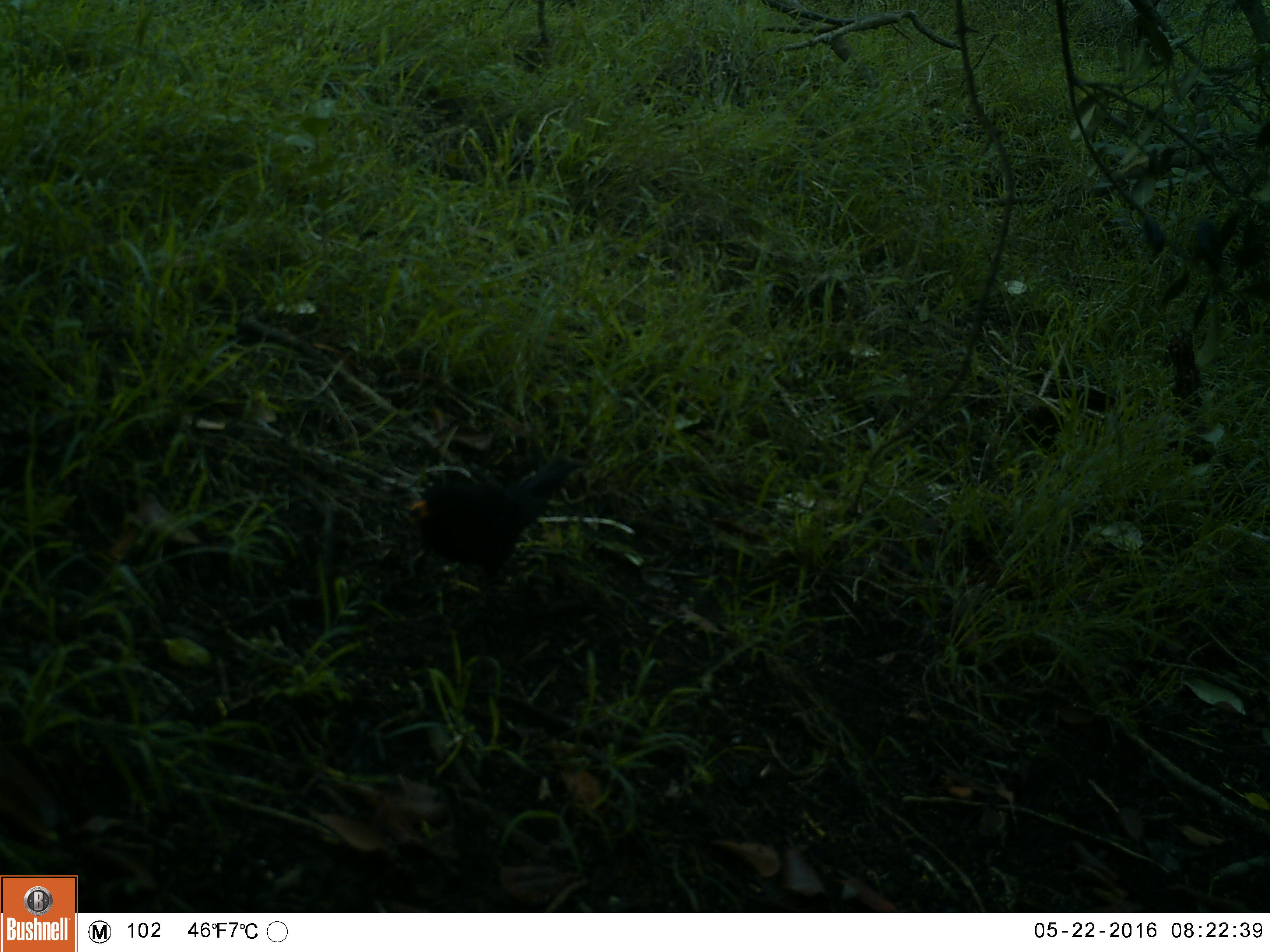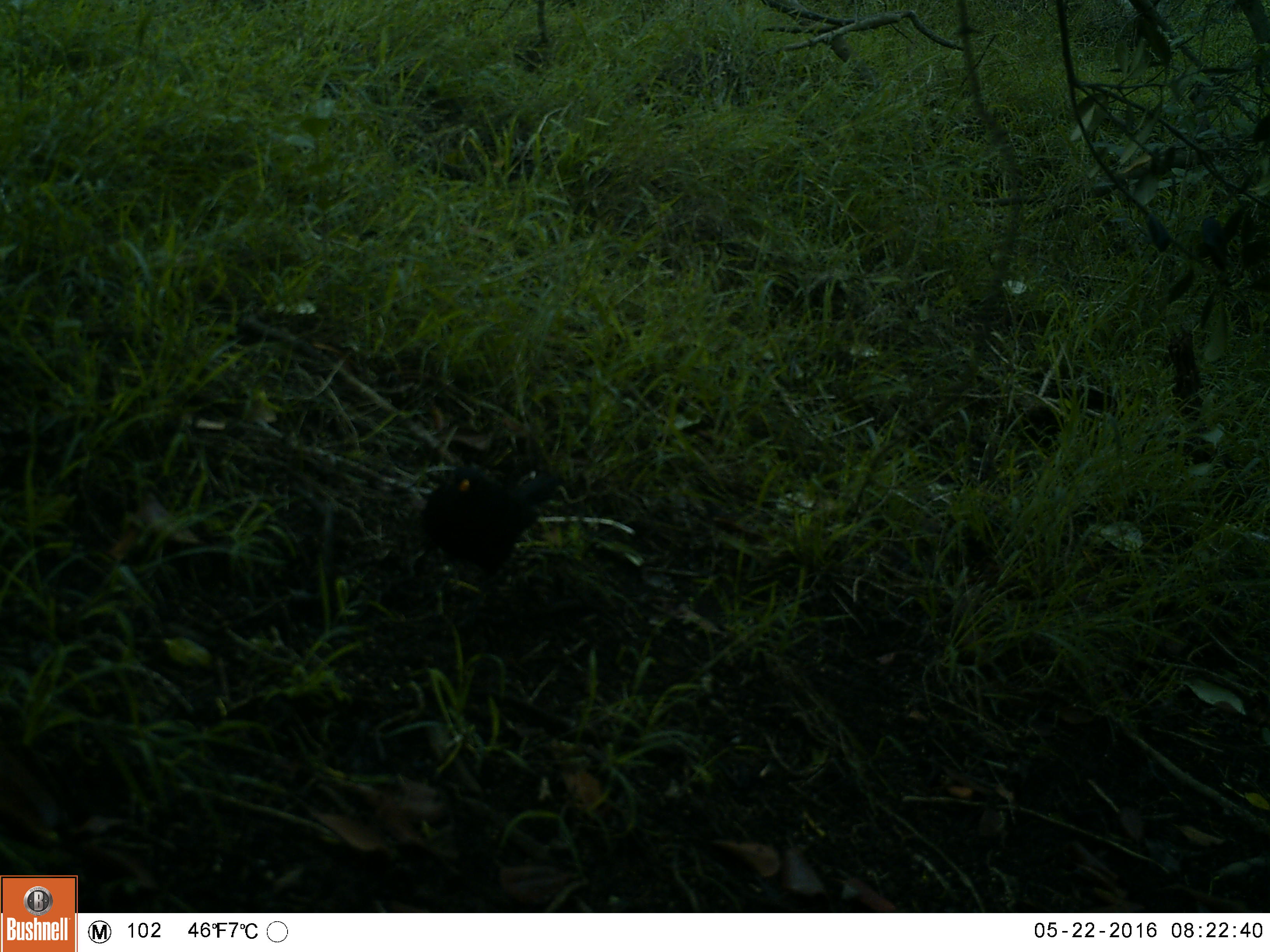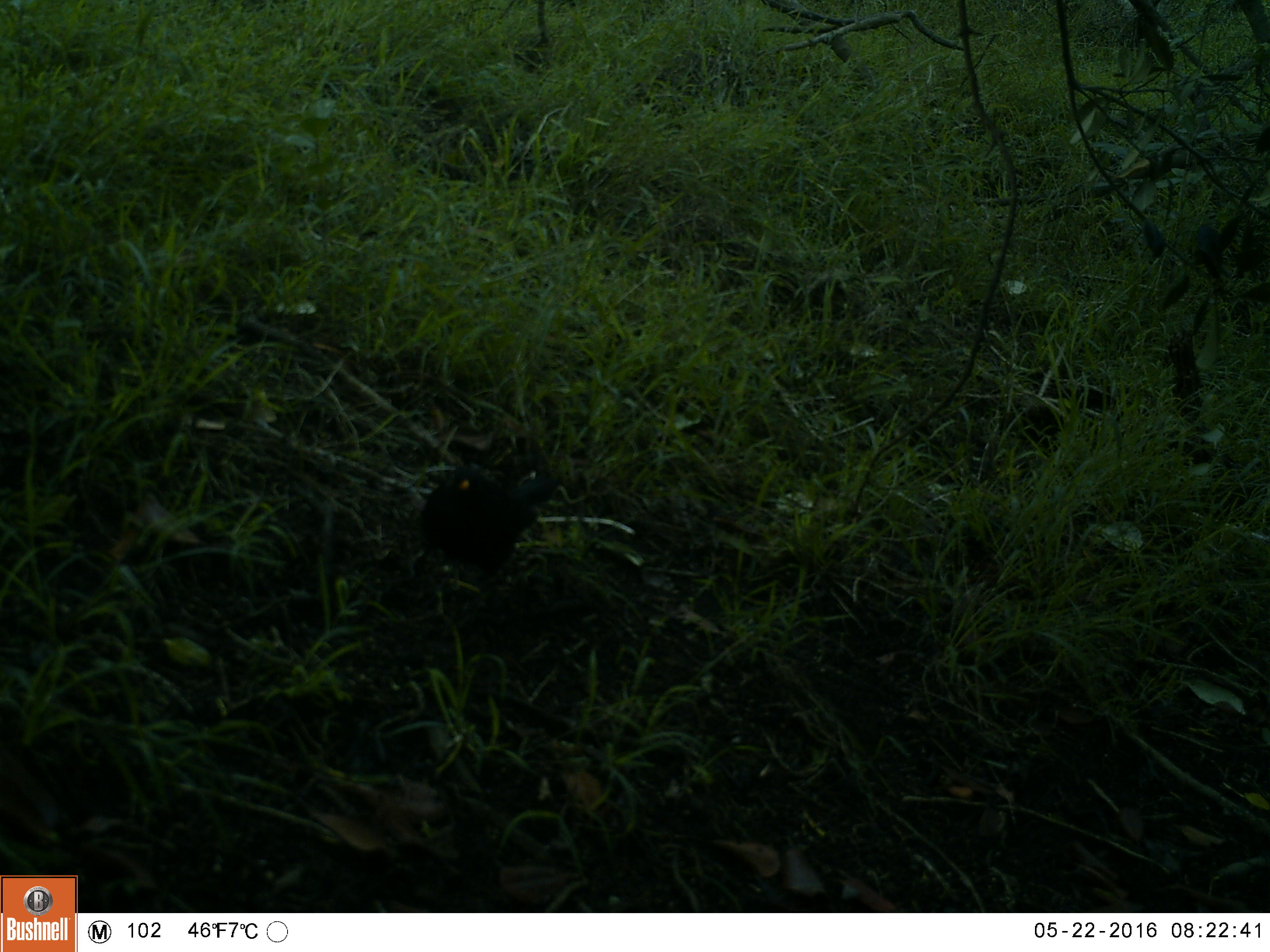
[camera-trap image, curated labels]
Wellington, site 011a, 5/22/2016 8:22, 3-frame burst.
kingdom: Animalia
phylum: Chordata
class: Aves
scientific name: Aves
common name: bird